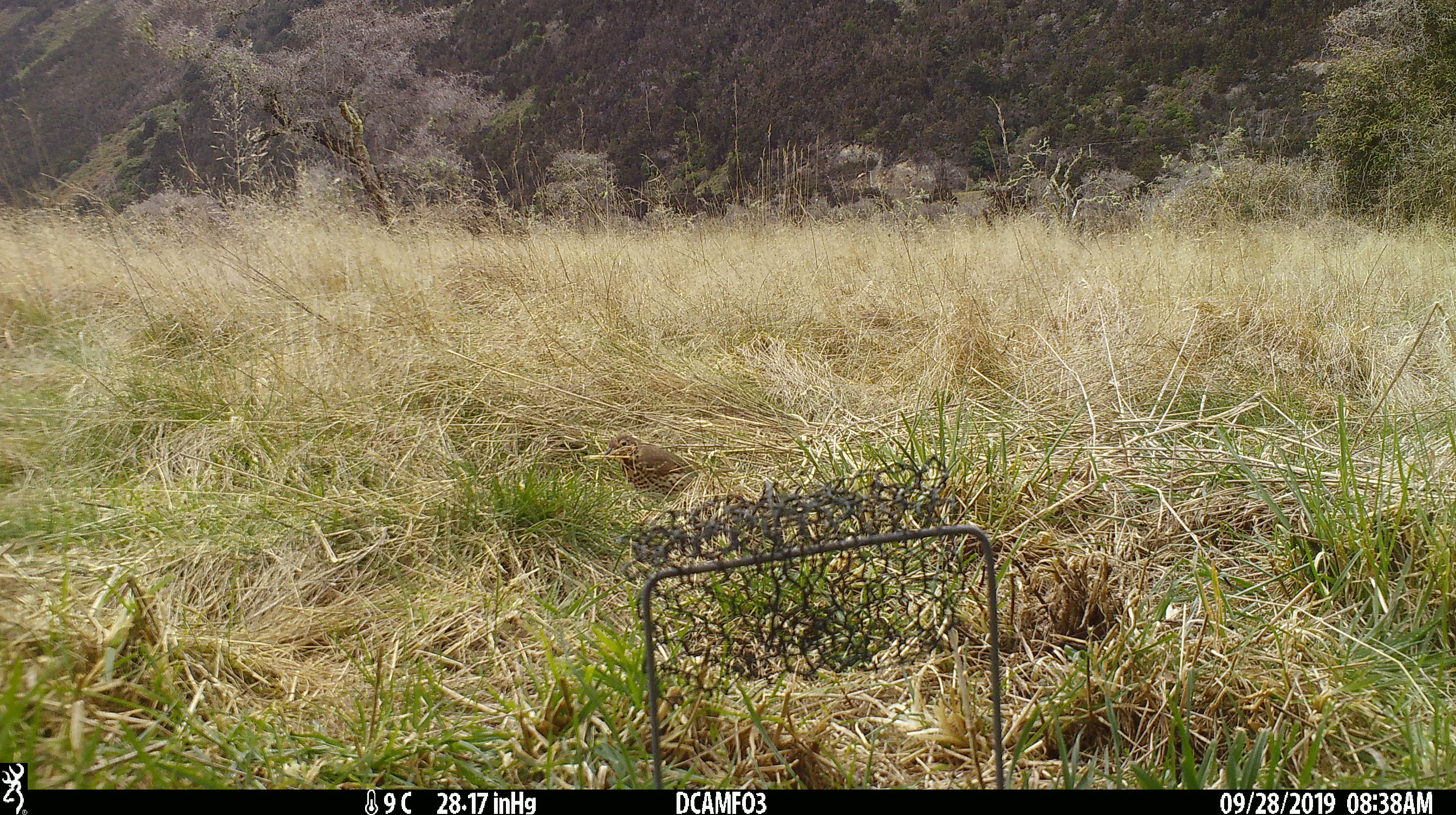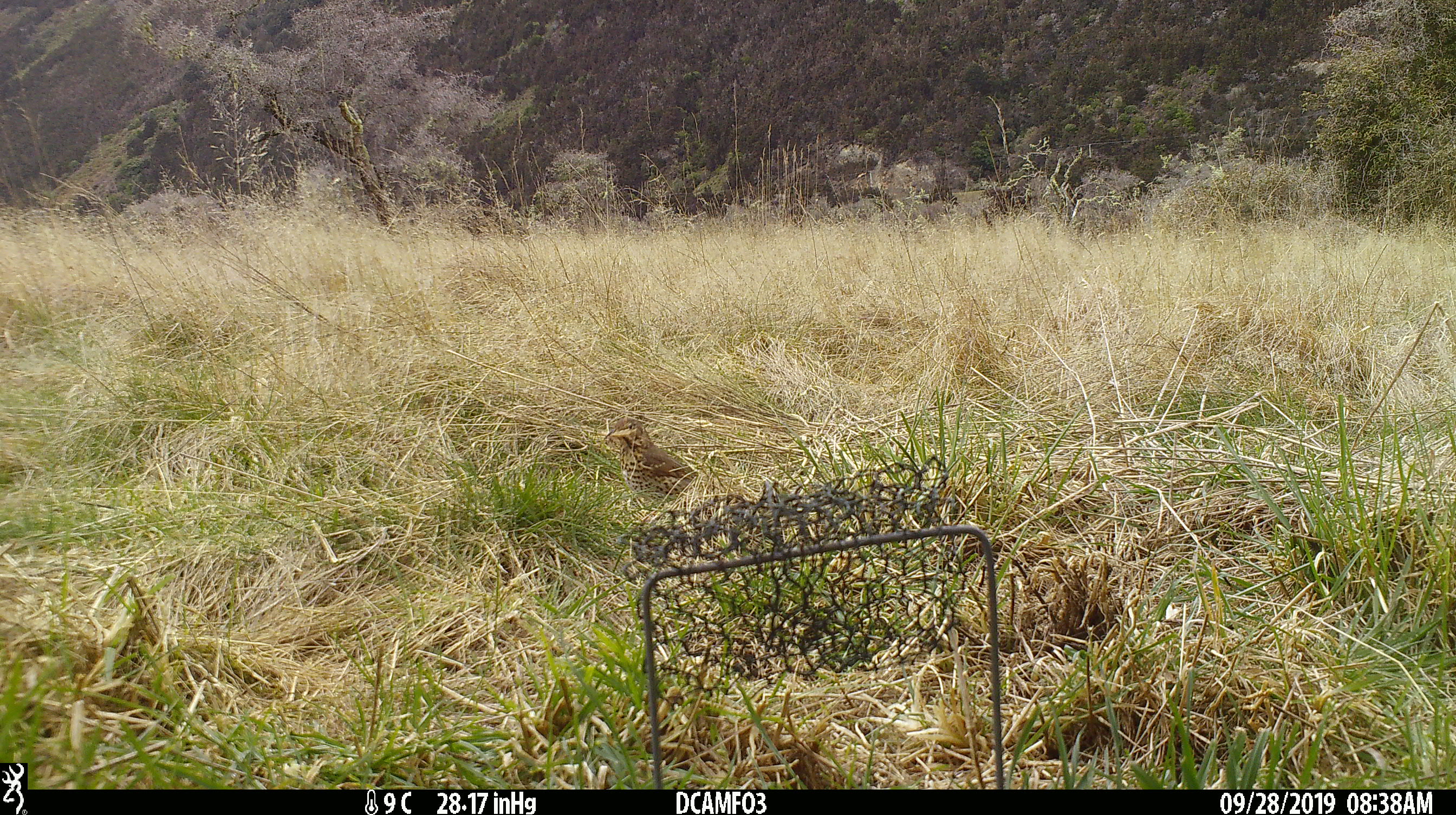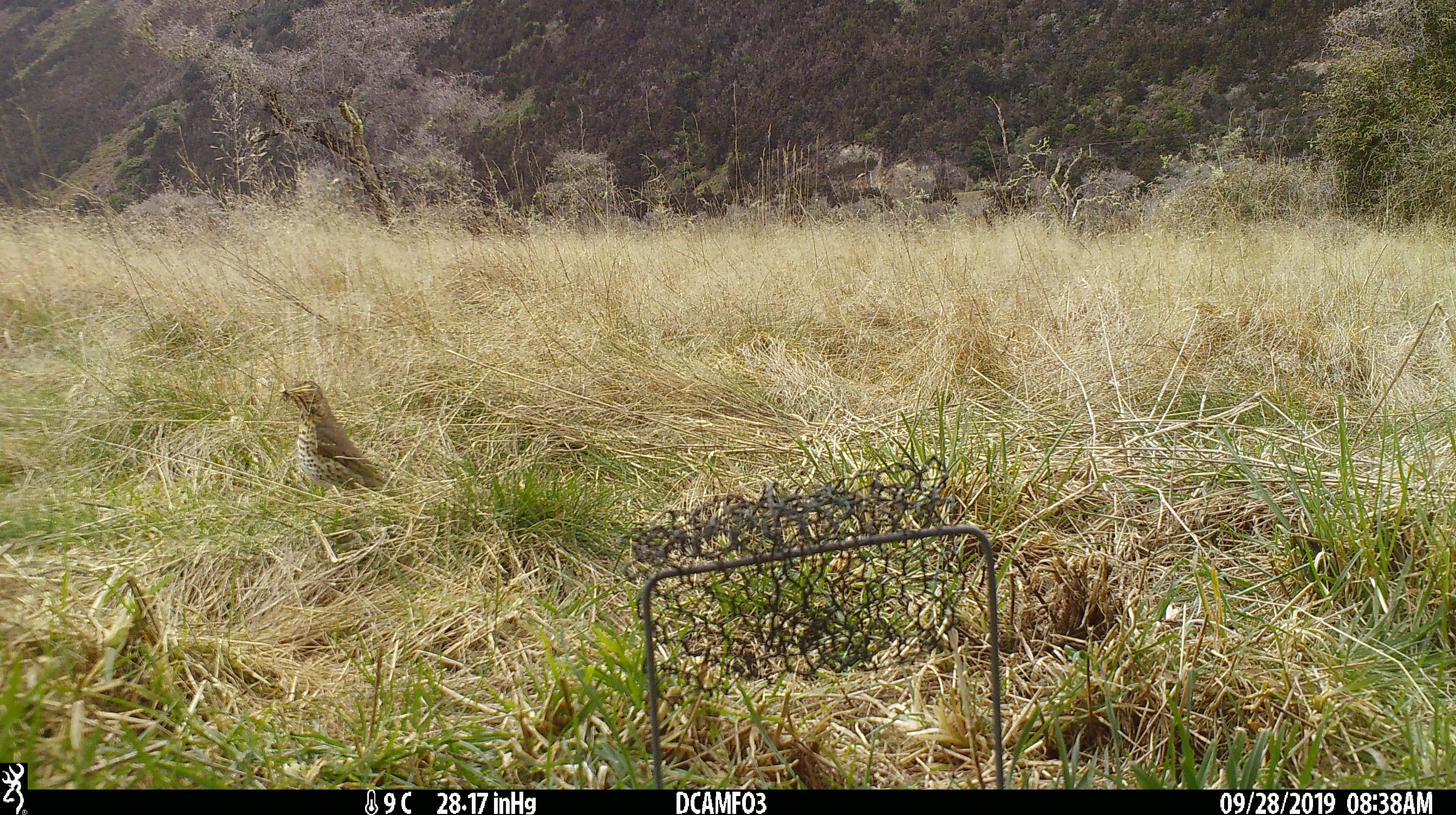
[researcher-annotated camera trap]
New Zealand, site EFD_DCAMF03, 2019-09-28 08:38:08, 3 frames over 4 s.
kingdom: Animalia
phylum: Chordata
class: Aves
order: Passeriformes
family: Turdidae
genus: Turdus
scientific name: Turdus philomelos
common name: song thrush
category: thrush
Thrush (song thrush) (Turdus philomelos).